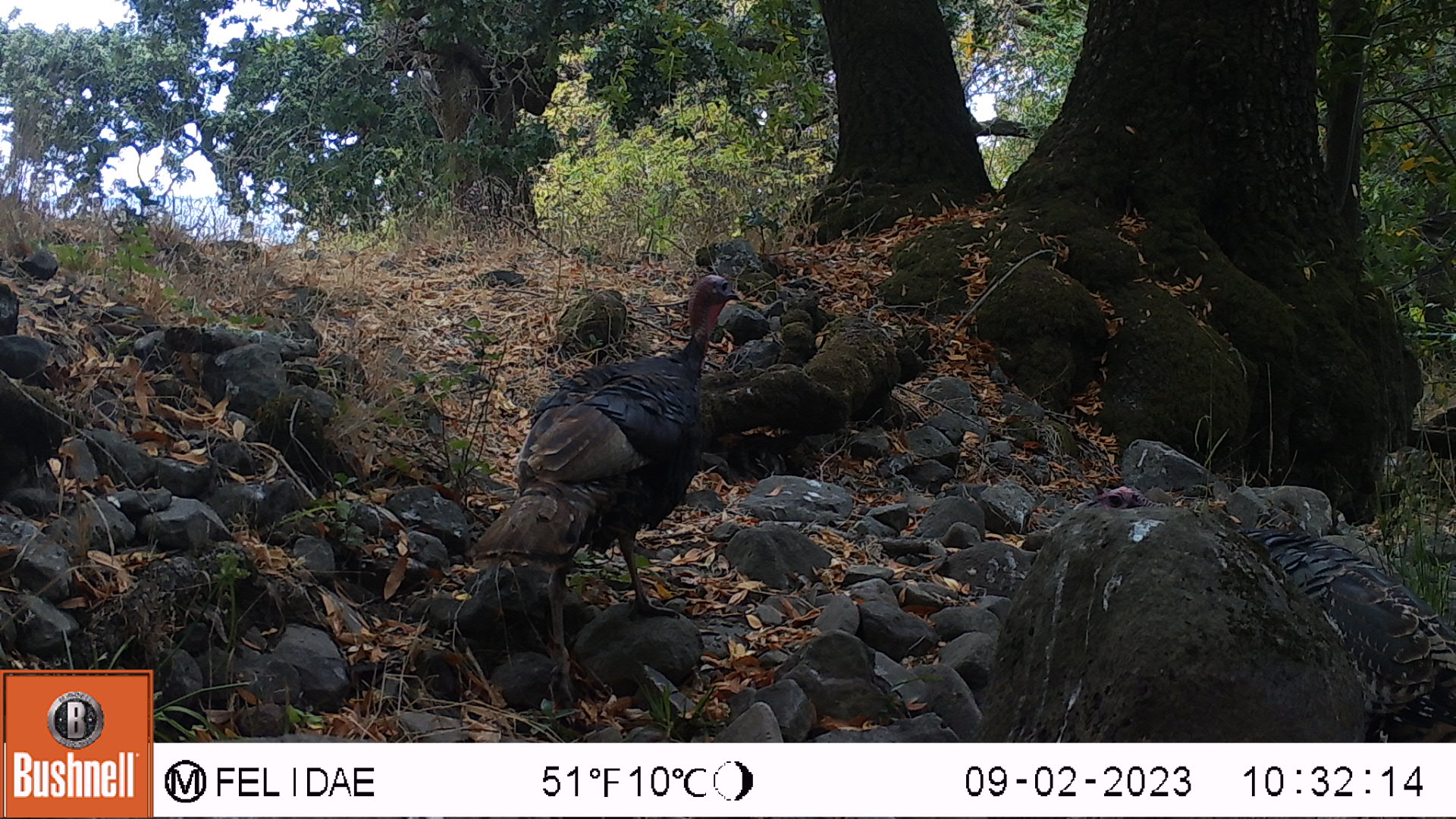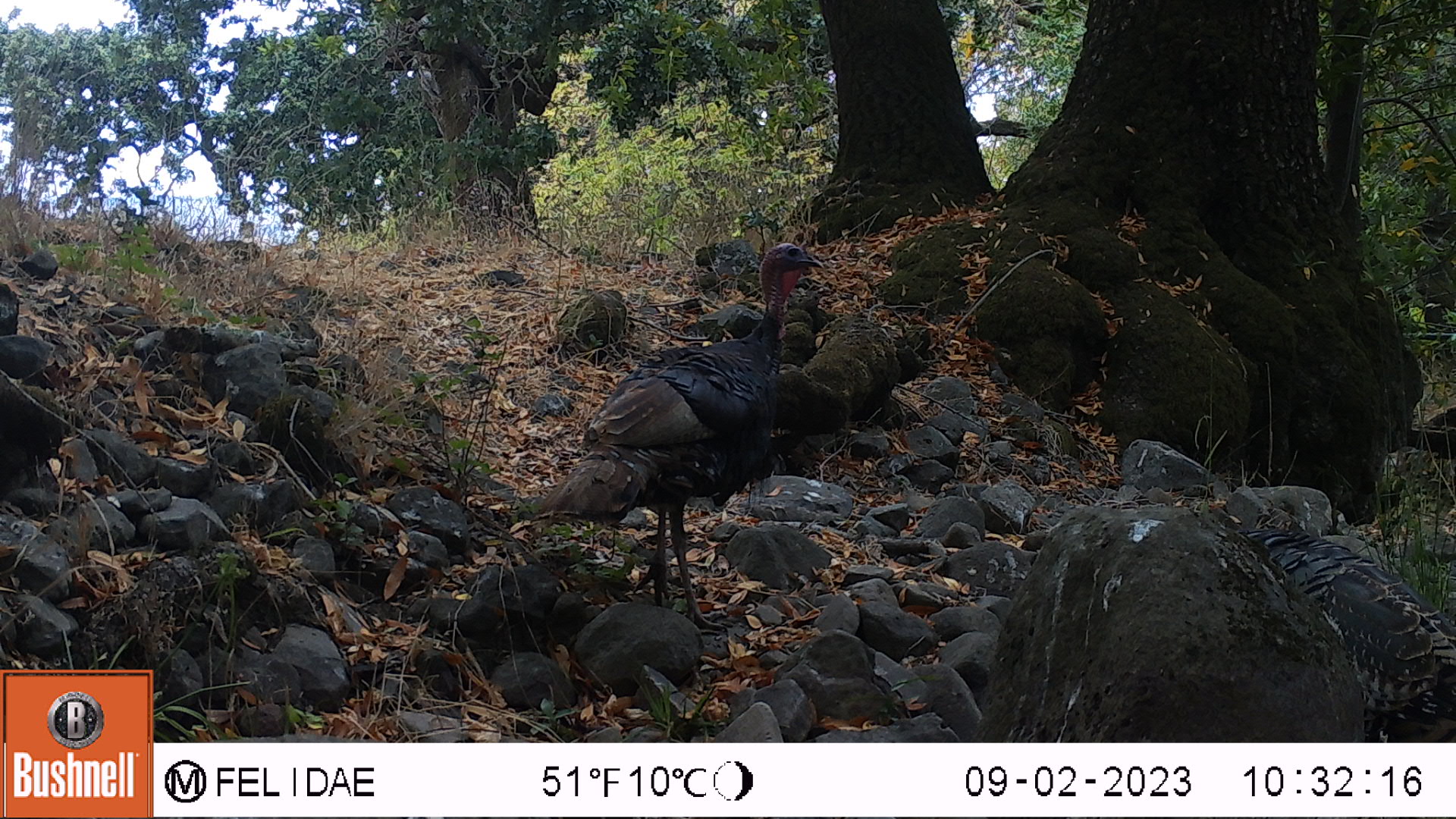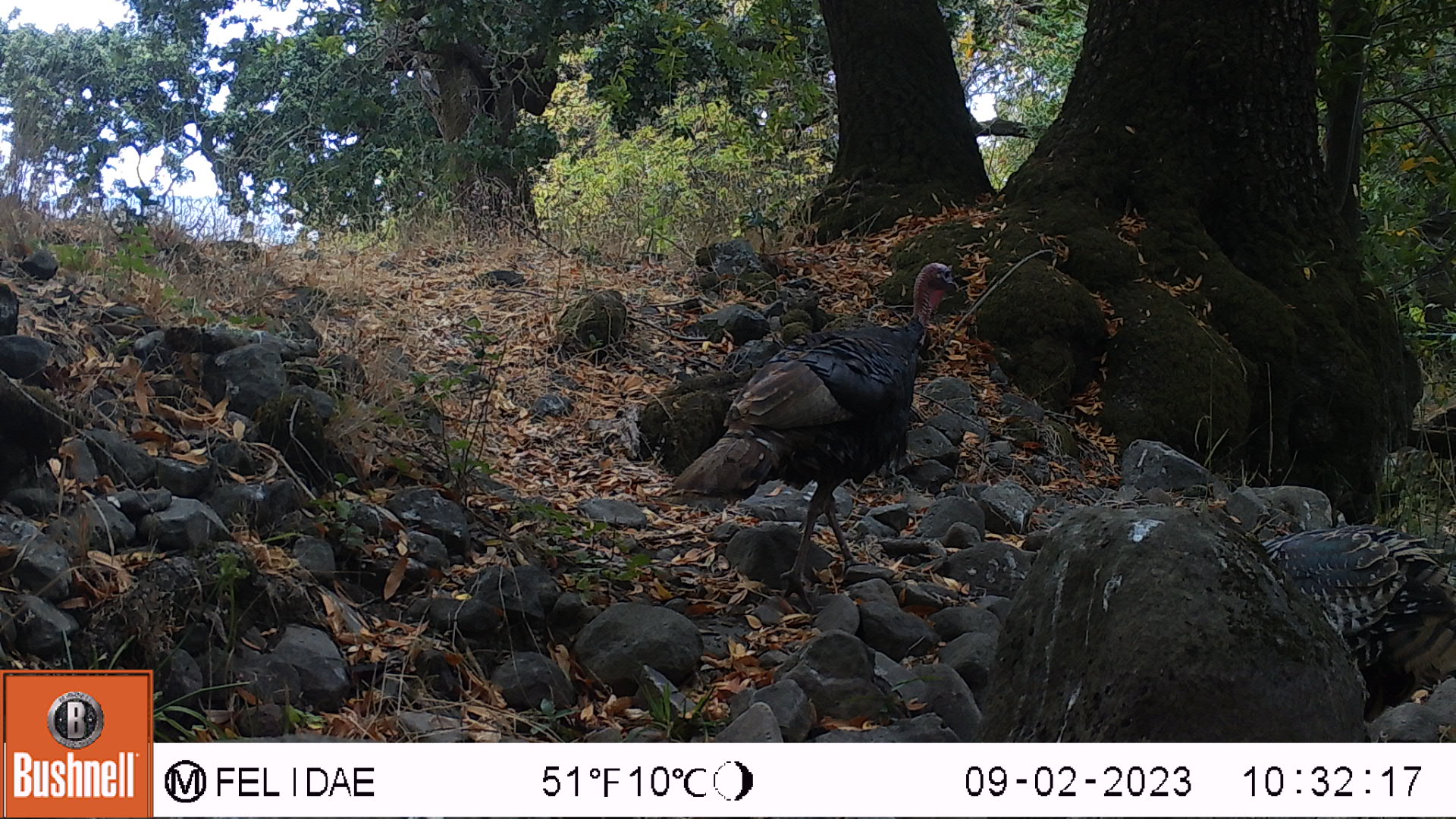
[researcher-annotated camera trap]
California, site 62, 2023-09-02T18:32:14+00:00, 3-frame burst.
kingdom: Animalia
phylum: Chordata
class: Aves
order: Galliformes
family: Phasianidae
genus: Meleagris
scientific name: Meleagris gallopavo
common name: turkey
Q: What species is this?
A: Turkey (Meleagris gallopavo).